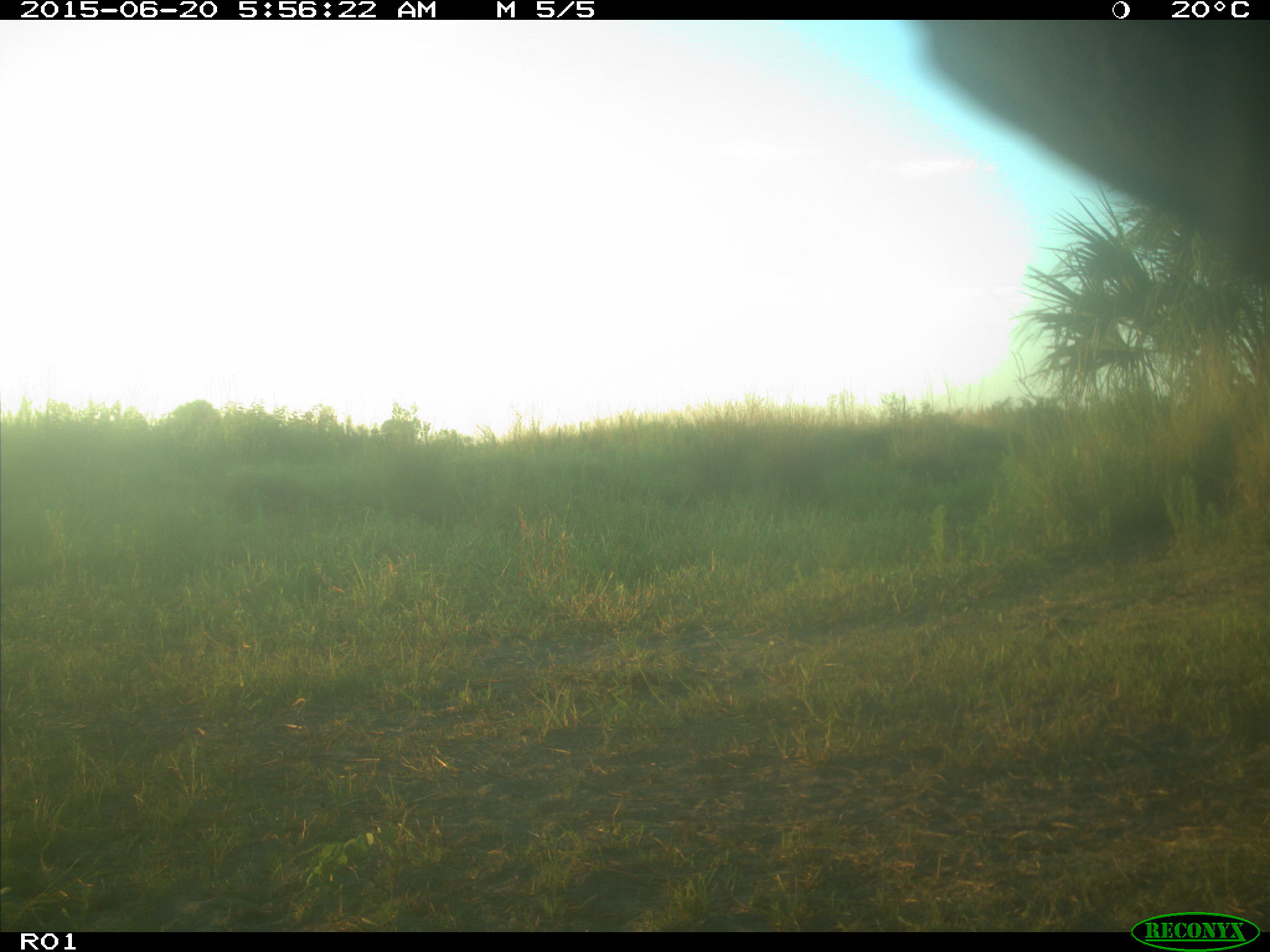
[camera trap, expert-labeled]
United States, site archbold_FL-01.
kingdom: Animalia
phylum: Chordata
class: Mammalia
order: Artiodactyla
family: Bovidae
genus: Bos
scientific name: Bos taurus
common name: domestic cow